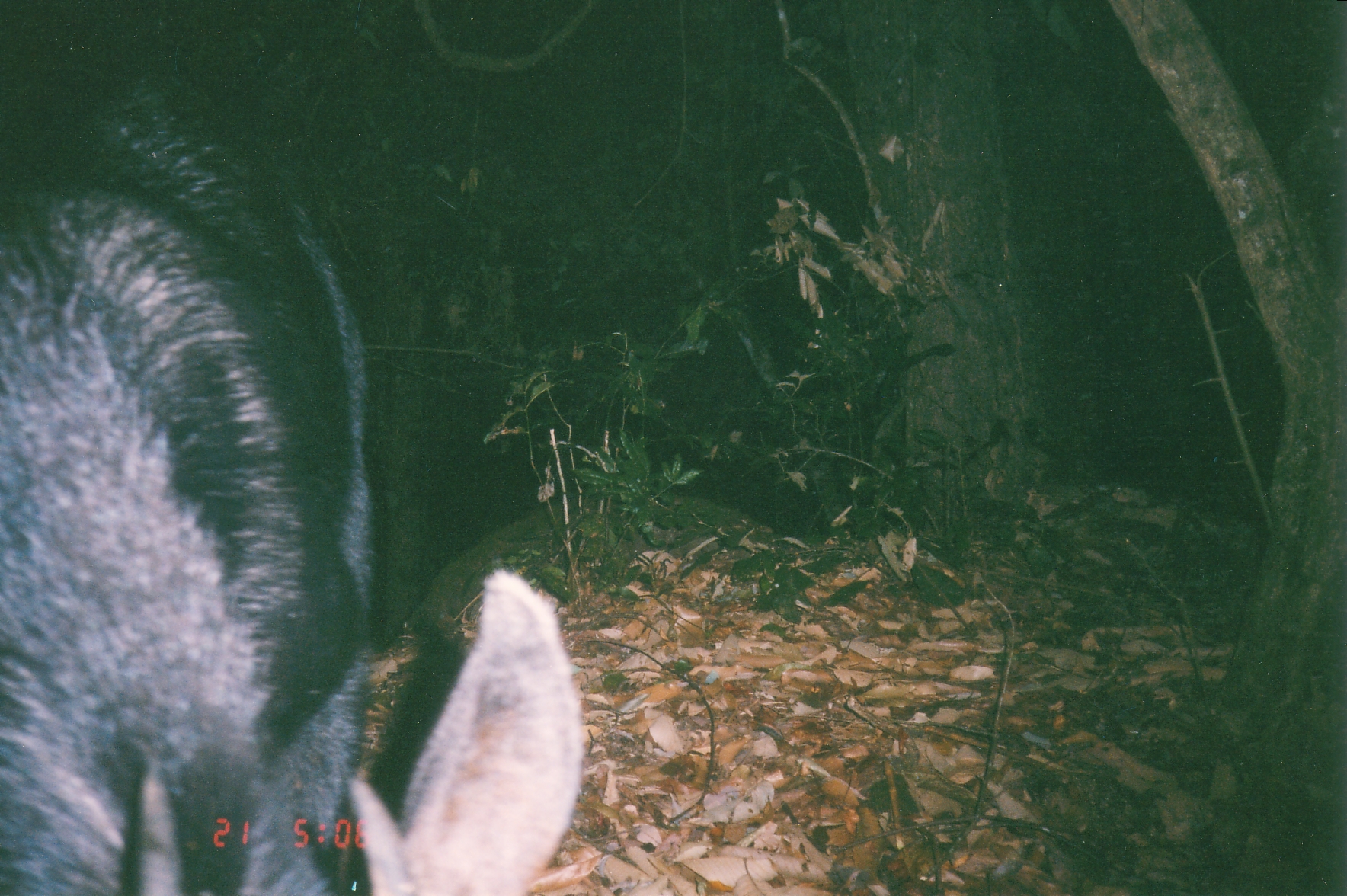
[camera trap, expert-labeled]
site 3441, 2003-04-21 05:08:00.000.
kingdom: Animalia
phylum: Chordata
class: Mammalia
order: Artiodactyla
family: Bovidae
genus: Capricornis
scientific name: Capricornis sumatraensis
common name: chinese serow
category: capricornis milneedwardsii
Capricornis milneedwardsii (chinese serow) (Capricornis sumatraensis), count 1.